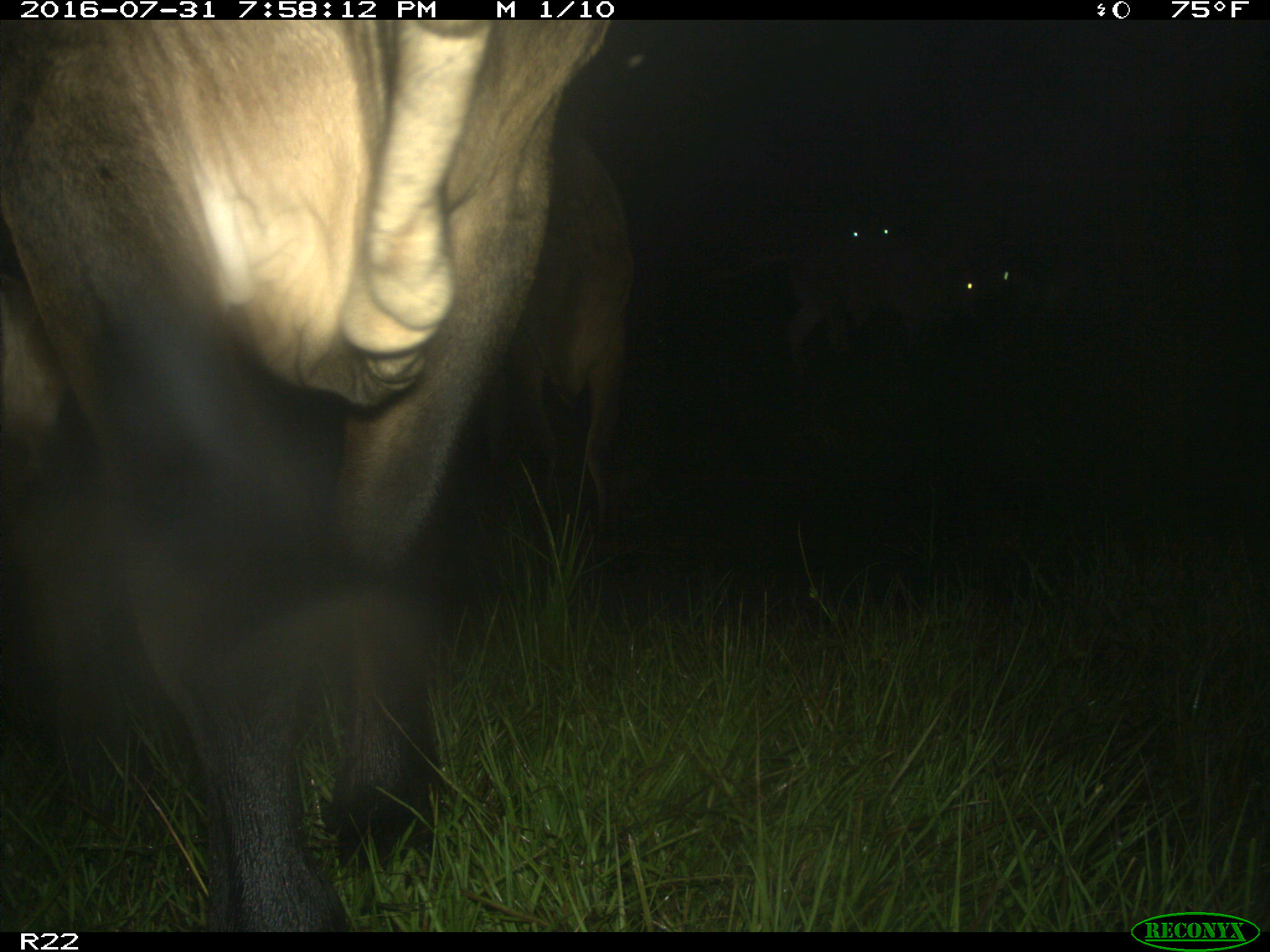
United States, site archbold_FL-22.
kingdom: Animalia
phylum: Chordata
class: Mammalia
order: Artiodactyla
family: Bovidae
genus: Bos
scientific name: Bos taurus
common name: domestic cow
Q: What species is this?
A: Bos taurus (domestic cow).